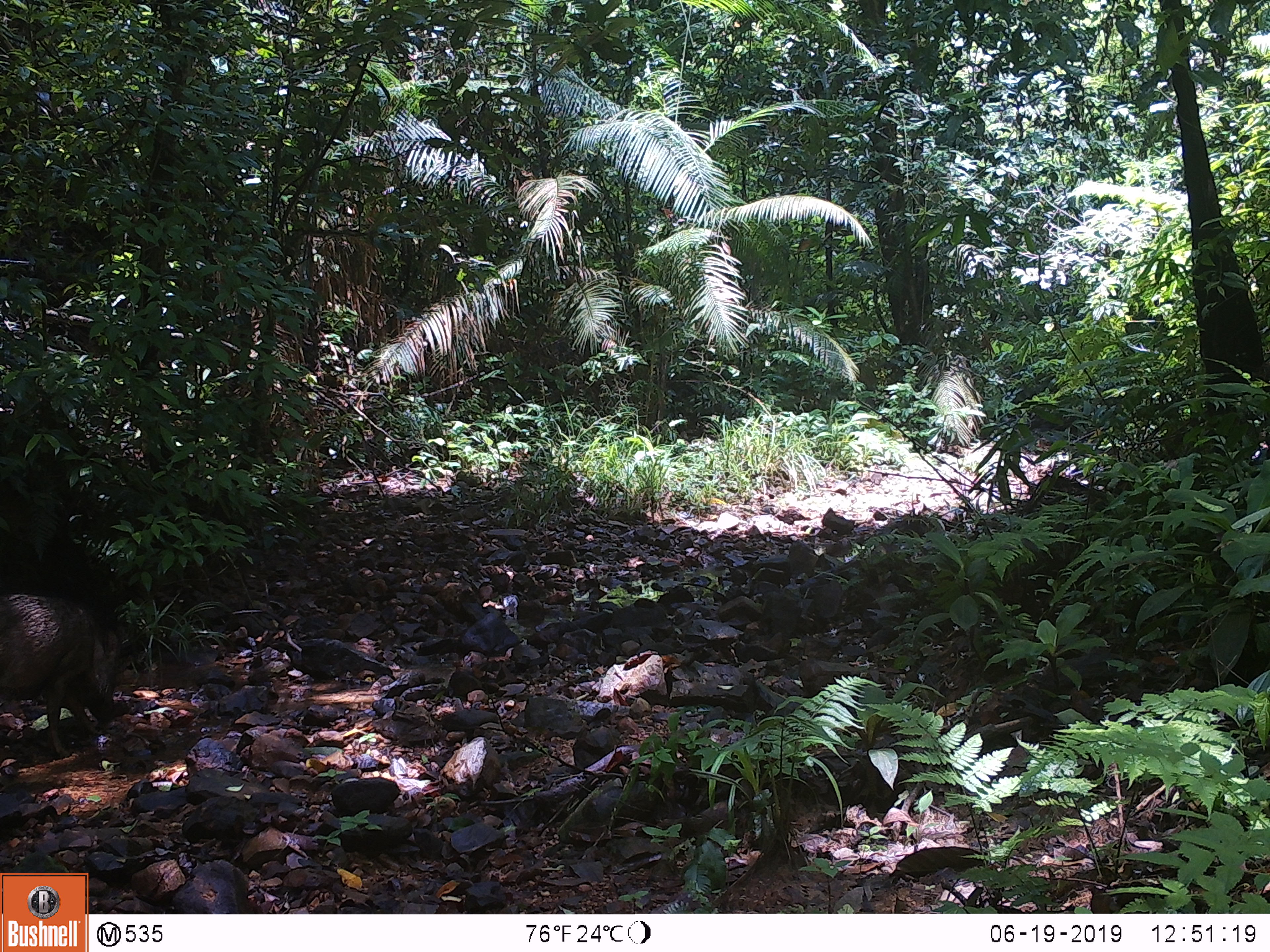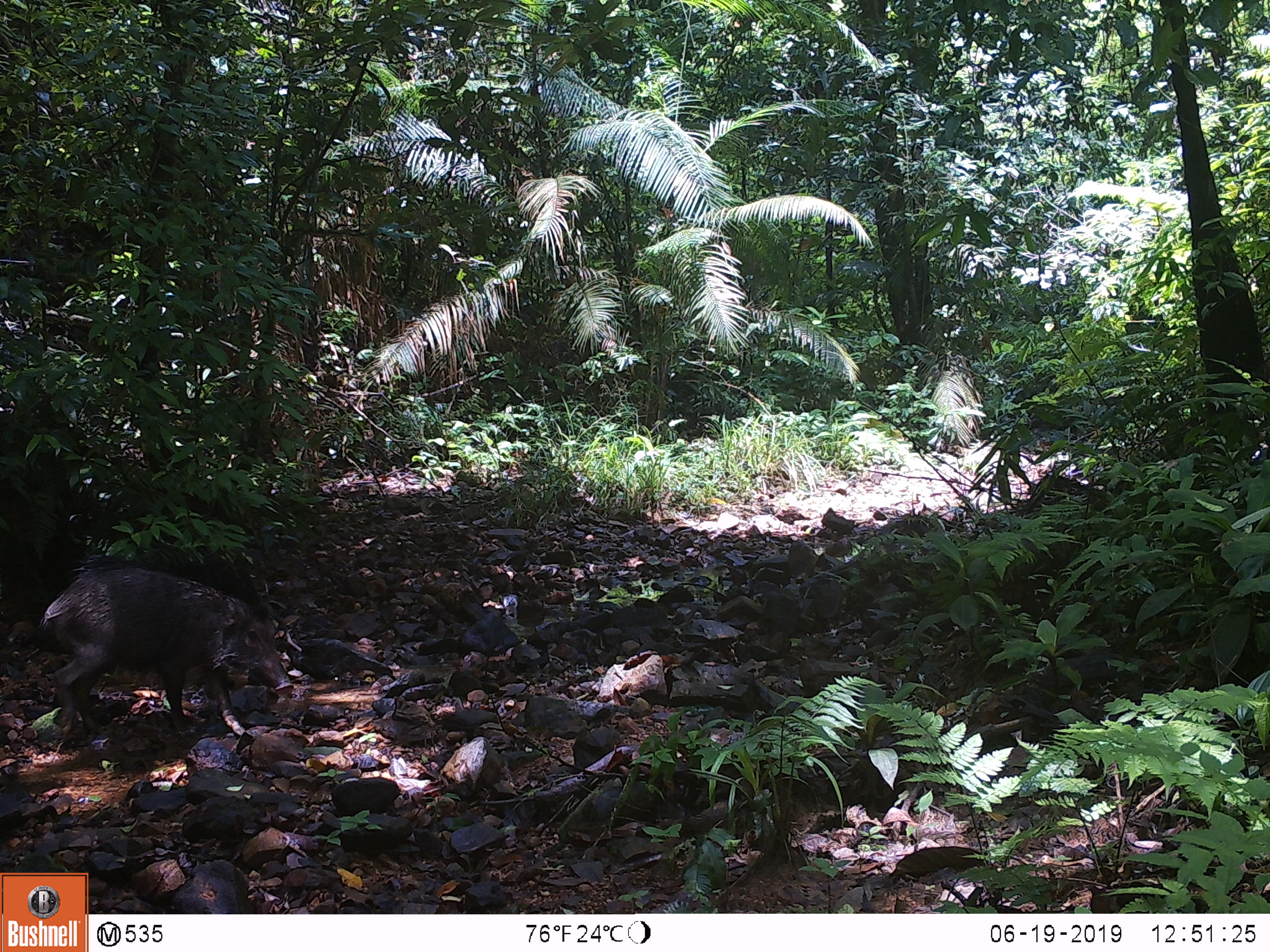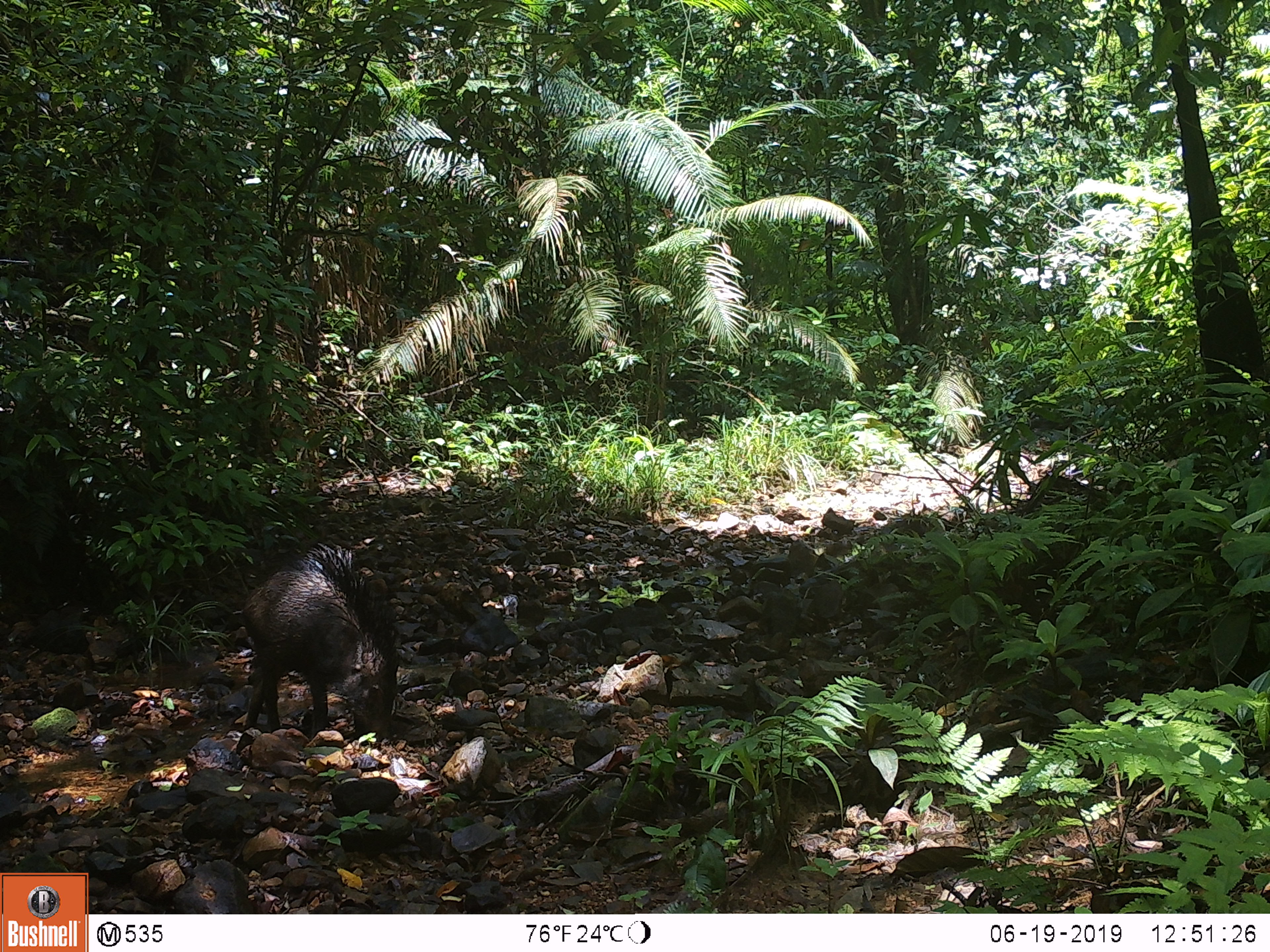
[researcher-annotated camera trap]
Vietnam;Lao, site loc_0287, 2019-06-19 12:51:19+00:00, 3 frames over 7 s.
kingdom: Animalia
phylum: Chordata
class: Mammalia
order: Artiodactyla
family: Suidae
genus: Sus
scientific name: Sus scrofa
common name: eurasian wild pig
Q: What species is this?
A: Eurasian wild pig (Sus scrofa).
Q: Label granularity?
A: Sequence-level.